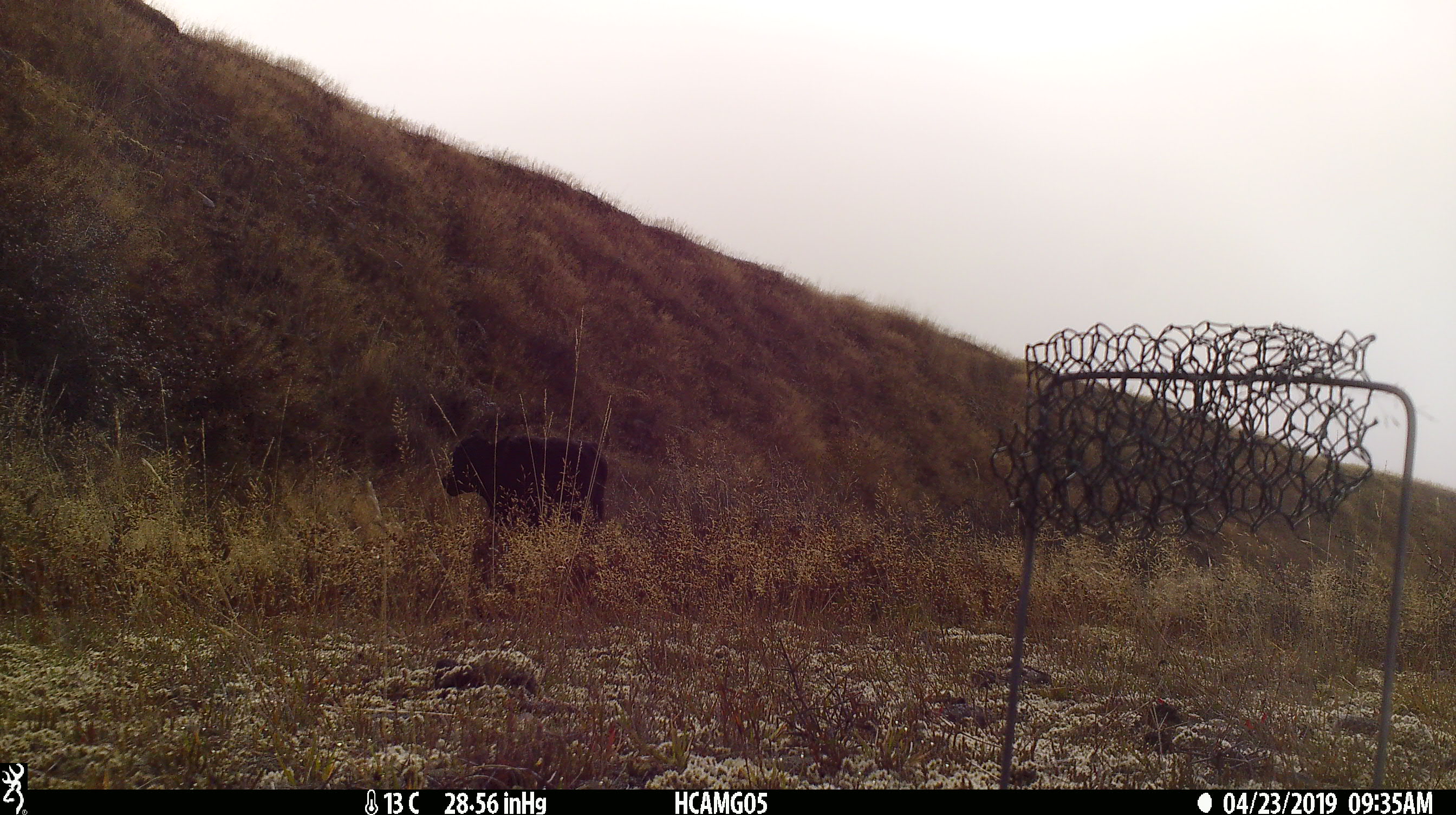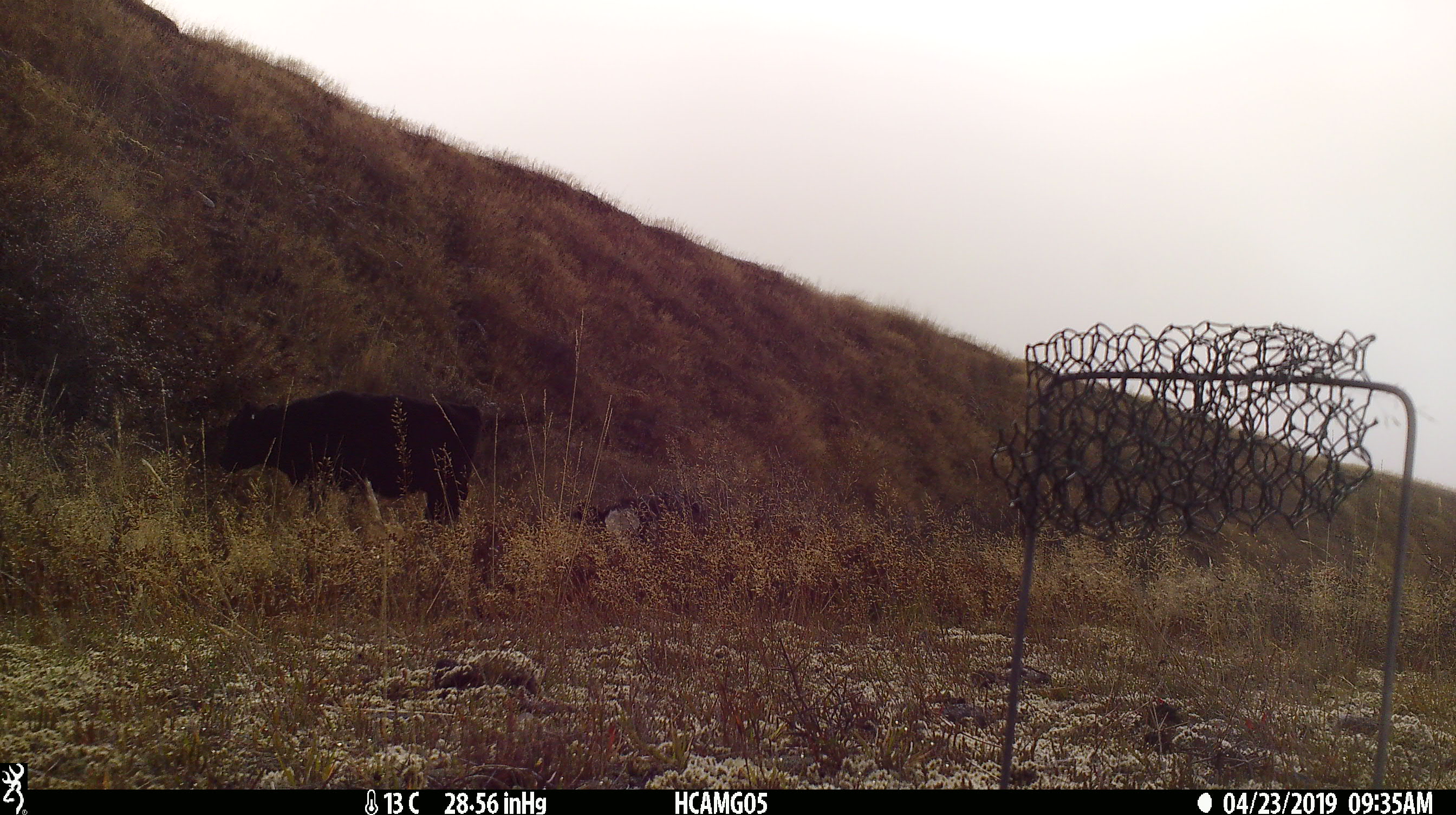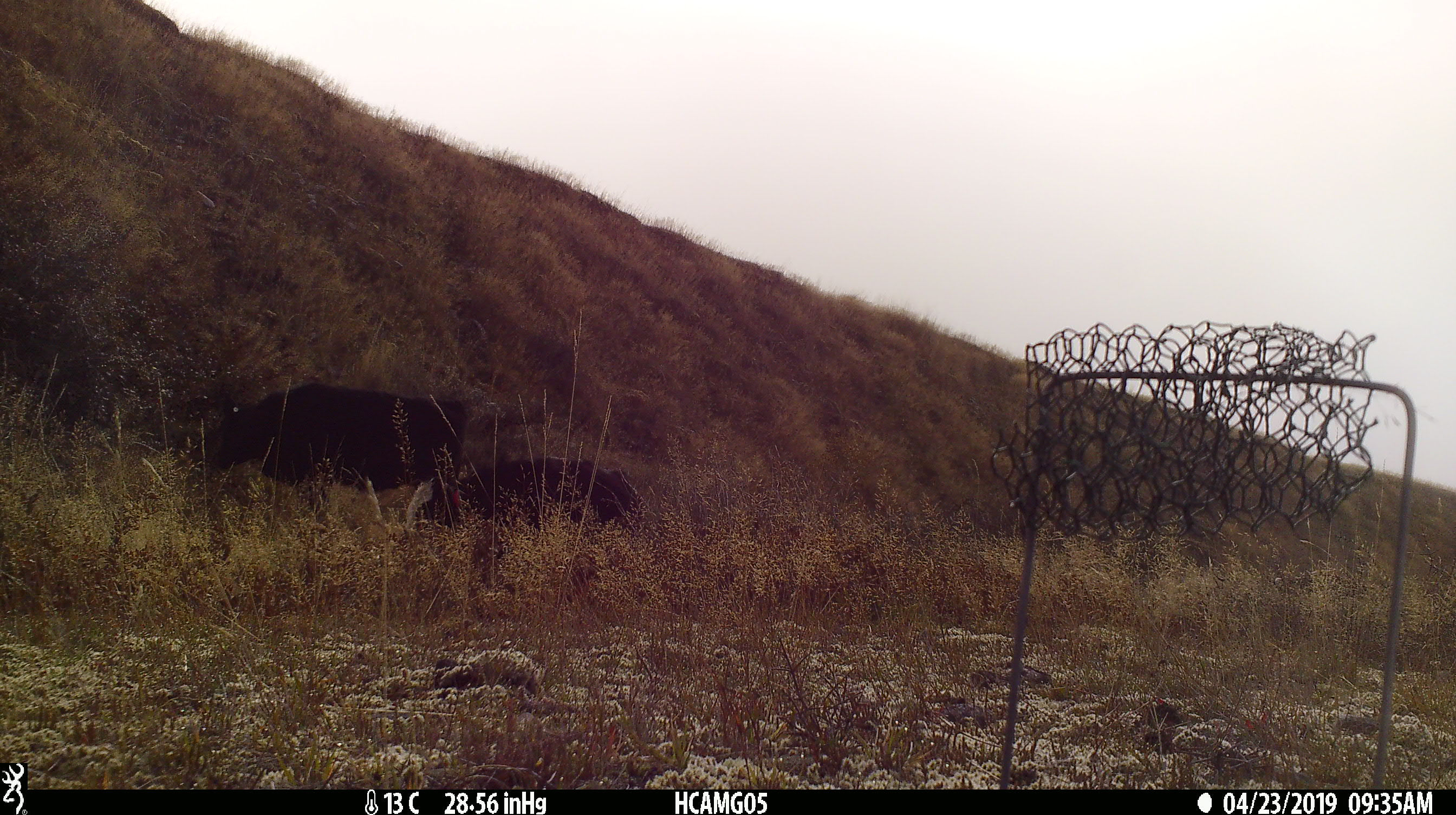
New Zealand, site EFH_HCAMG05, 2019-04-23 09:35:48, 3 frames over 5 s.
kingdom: Animalia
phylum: Chordata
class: Mammalia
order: Artiodactyla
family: Bovidae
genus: Bos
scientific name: Bos taurus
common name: domestic cow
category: cow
Cow (domestic cow) (Bos taurus).